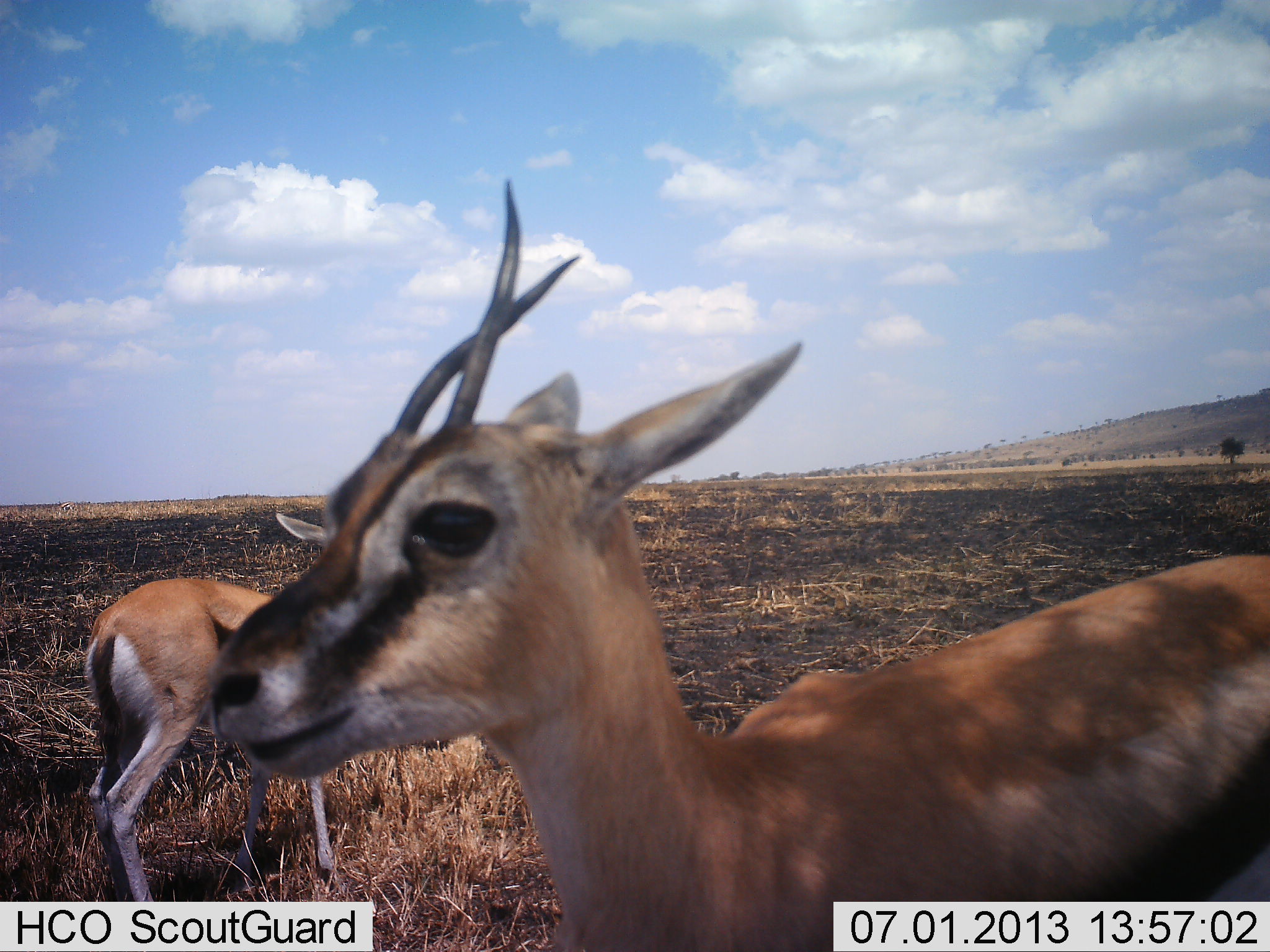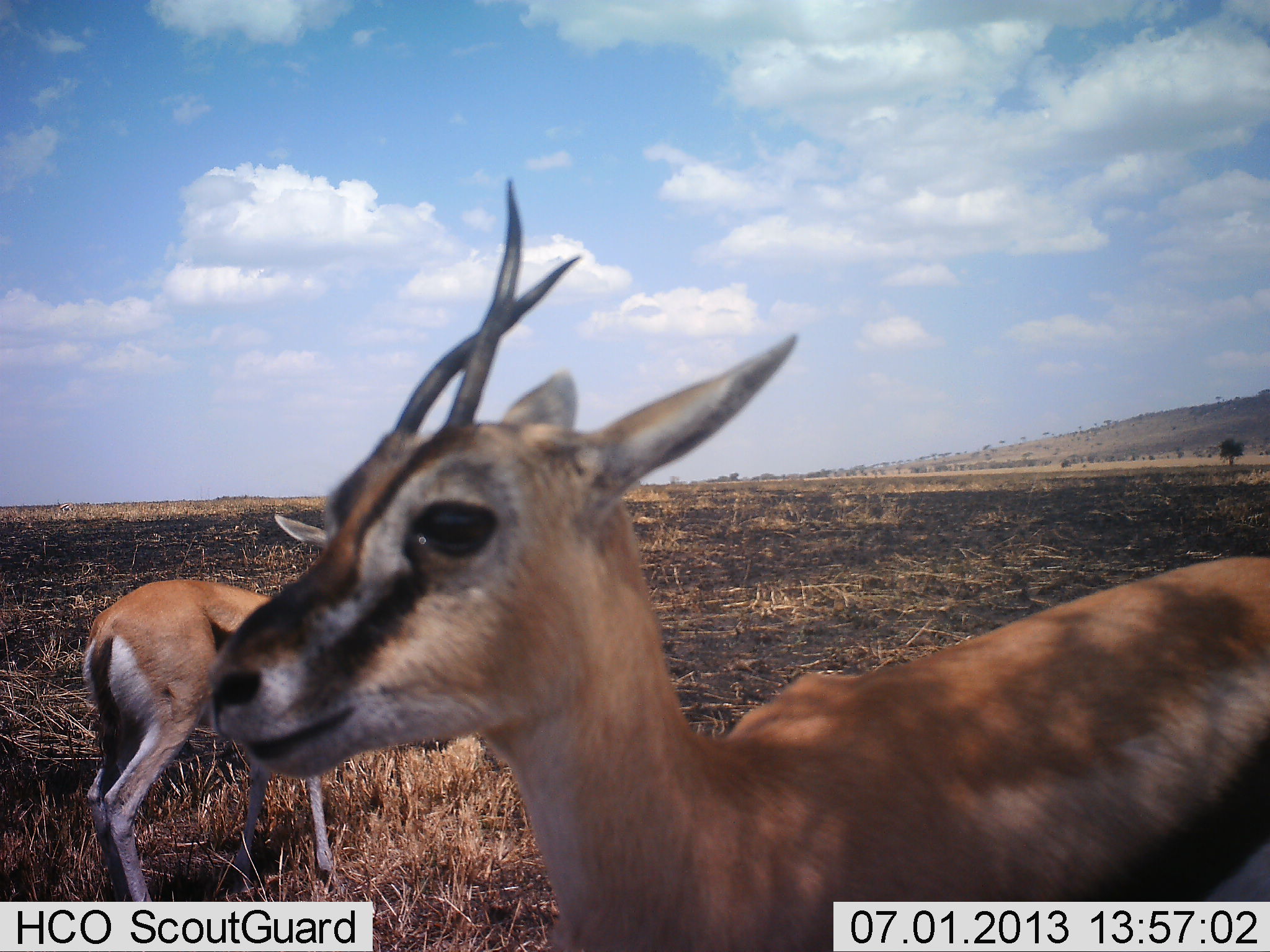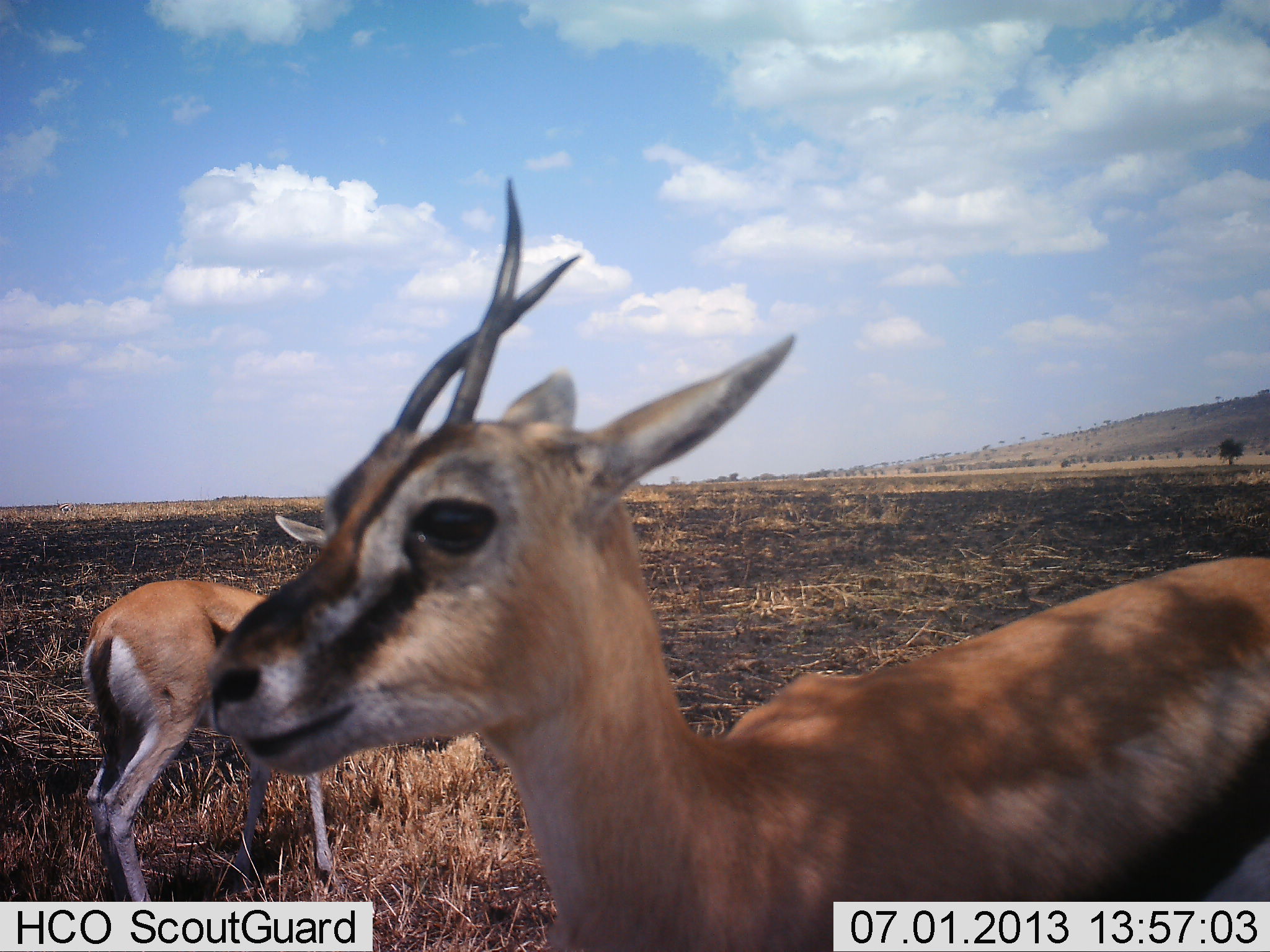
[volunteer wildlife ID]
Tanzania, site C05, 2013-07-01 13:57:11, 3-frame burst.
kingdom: Animalia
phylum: Chordata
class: Mammalia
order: Artiodactyla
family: Bovidae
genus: Eudorcas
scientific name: Eudorcas thomsonii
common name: thomson's gazelle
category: gazellethomsons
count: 2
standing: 100%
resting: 0%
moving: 0%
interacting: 0%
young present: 0%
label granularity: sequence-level